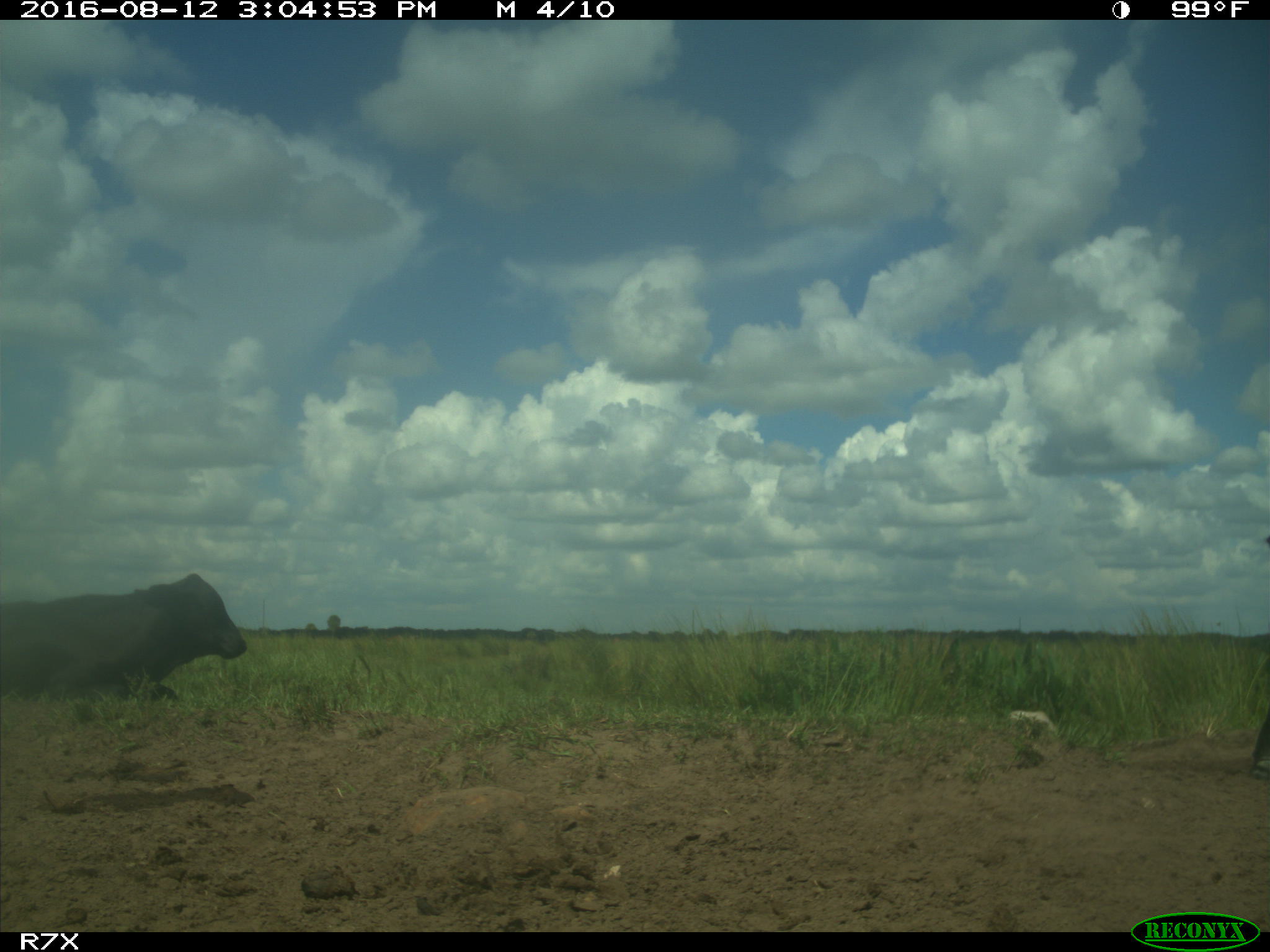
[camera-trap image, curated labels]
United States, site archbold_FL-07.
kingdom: Animalia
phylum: Chordata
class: Mammalia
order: Artiodactyla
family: Bovidae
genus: Bos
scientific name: Bos taurus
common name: domestic cow